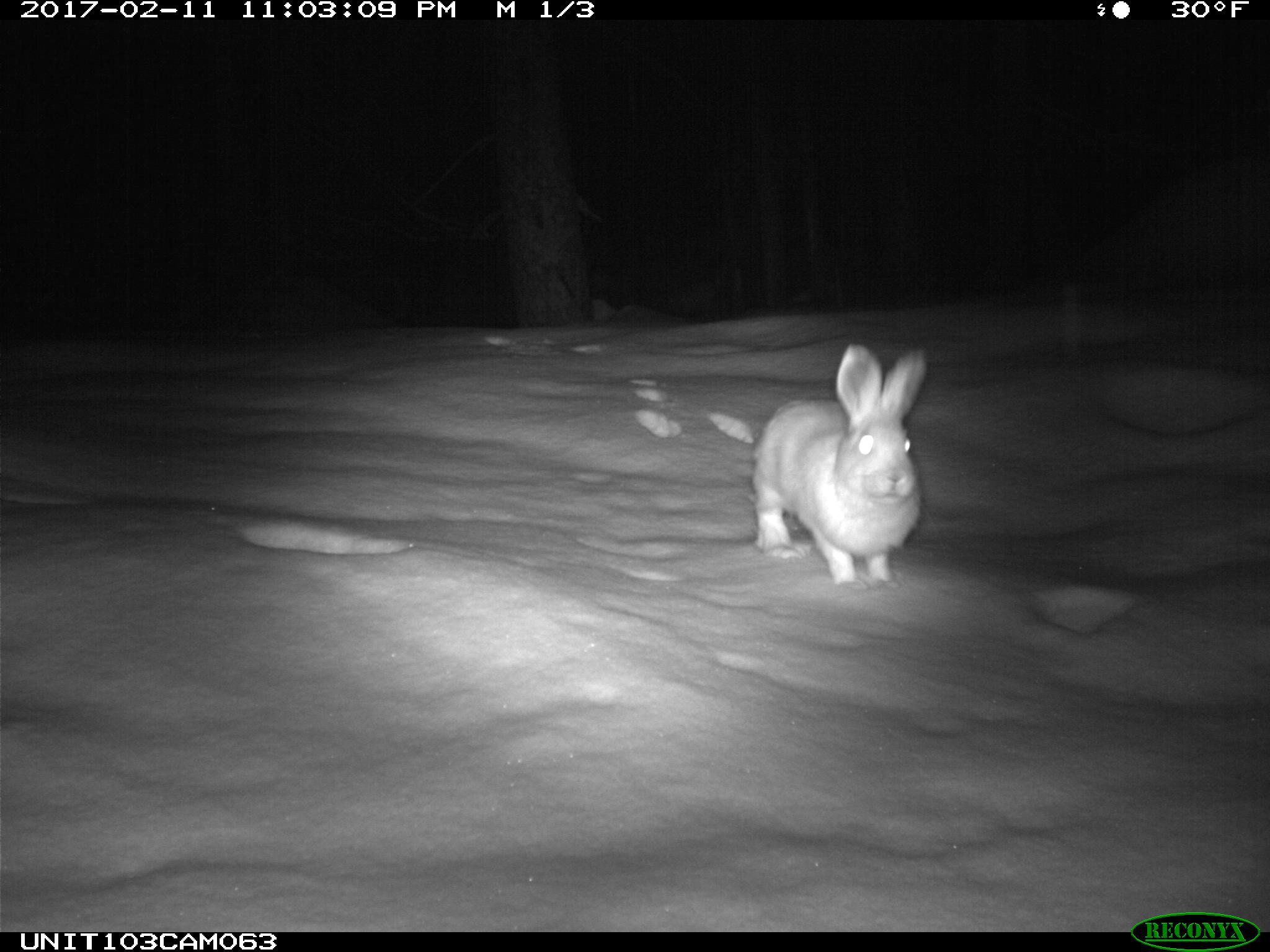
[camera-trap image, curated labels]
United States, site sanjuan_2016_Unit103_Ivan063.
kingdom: Animalia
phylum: Chordata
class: Mammalia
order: Lagomorpha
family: Leporidae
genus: Lepus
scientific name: Lepus americanus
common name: snowshoe hare